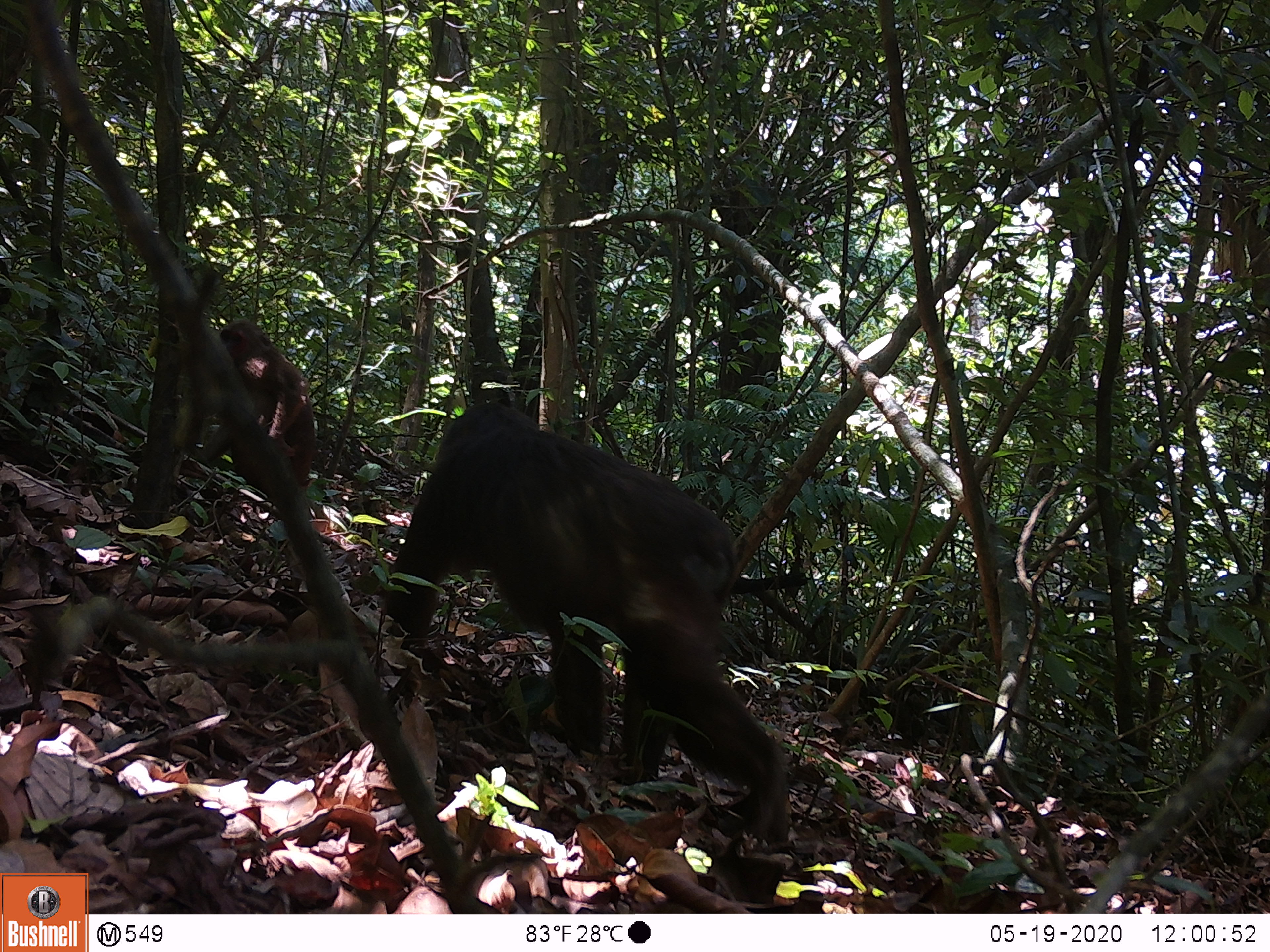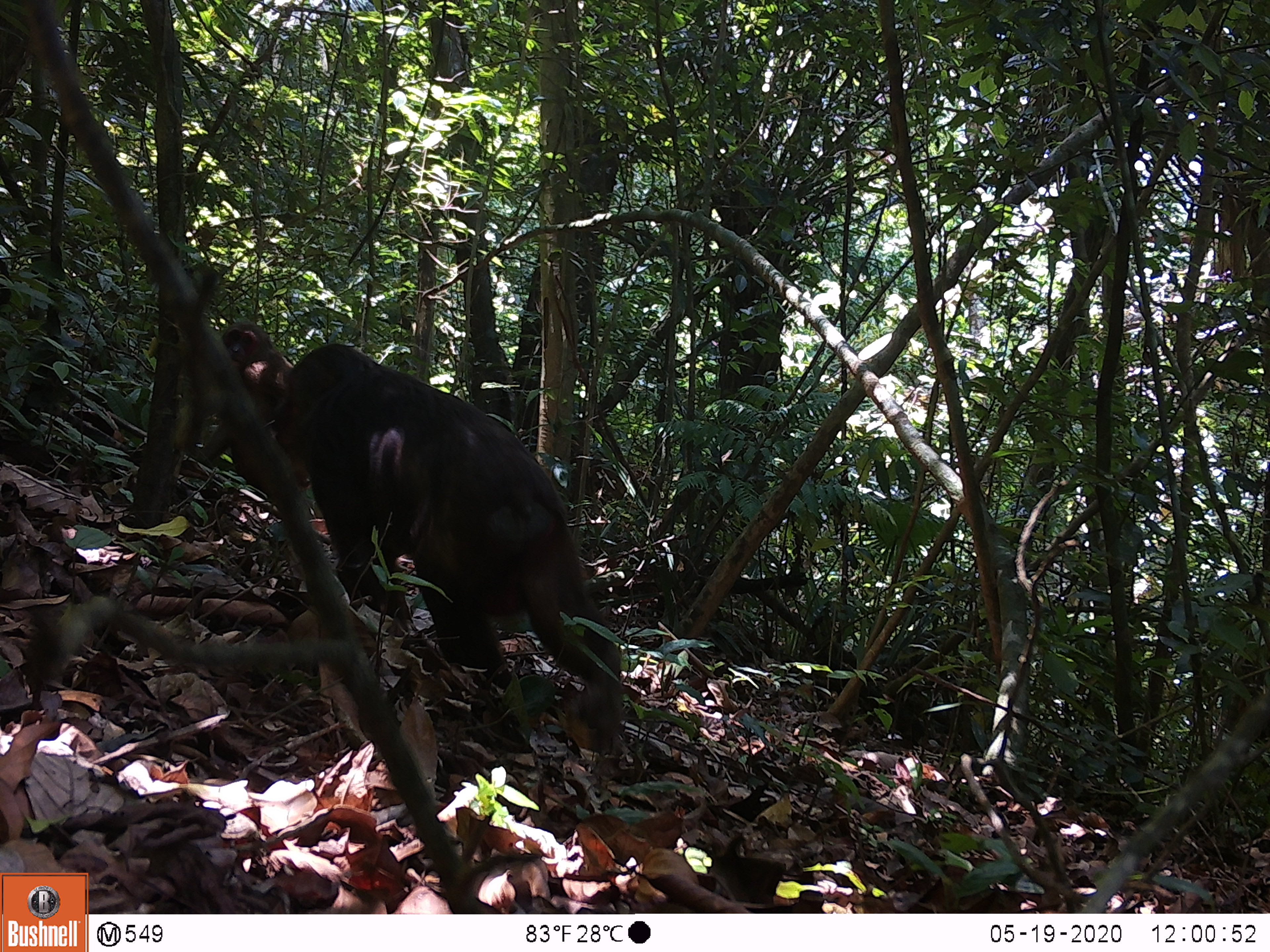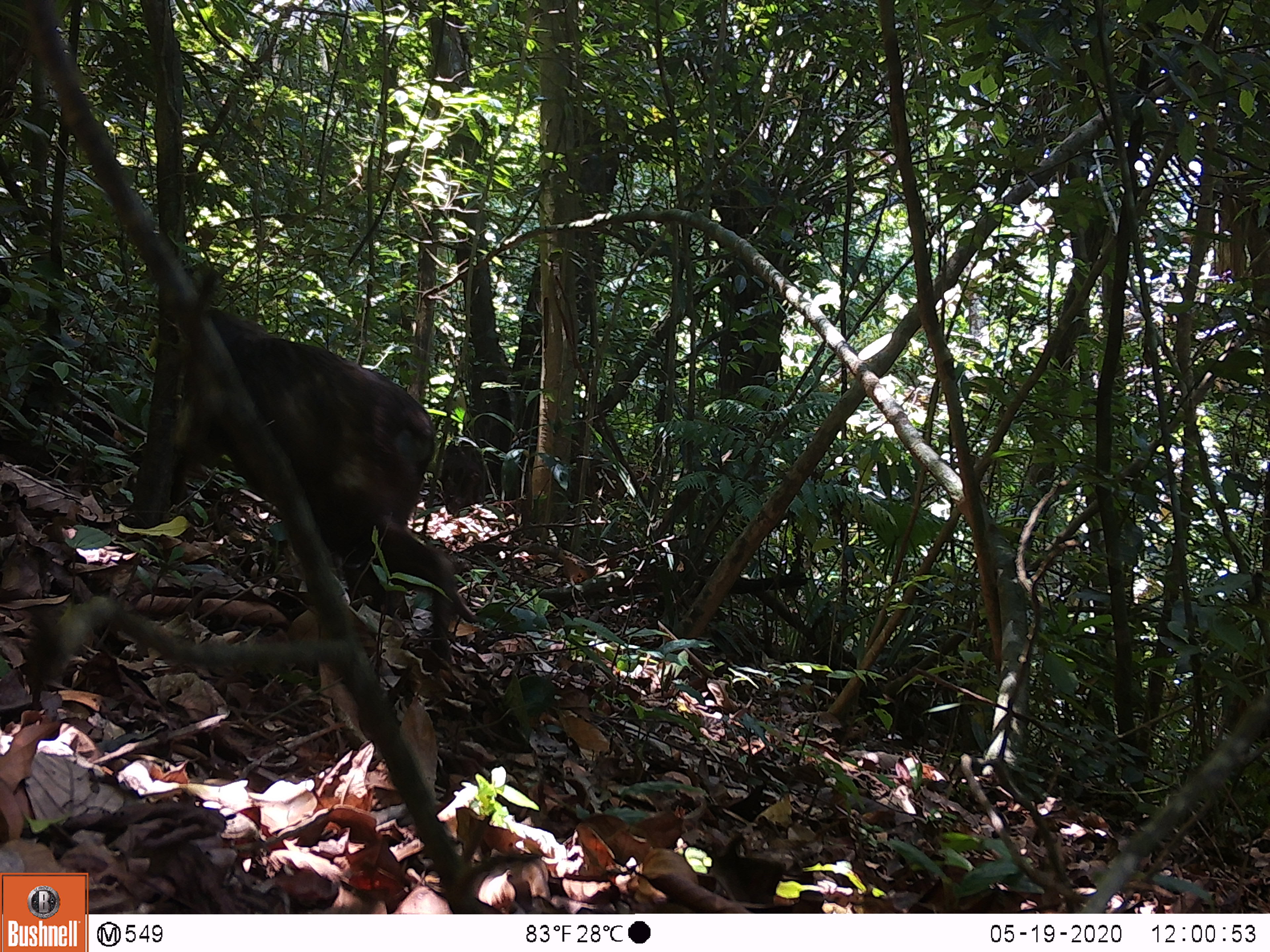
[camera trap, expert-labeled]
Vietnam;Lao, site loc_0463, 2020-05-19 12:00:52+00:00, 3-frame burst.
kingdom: Animalia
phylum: Chordata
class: Mammalia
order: Primates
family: Cercopithecidae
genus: Macaca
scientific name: Macaca arctoides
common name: stump-tailed macaque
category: stump tailed macaque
Stump tailed macaque (stump-tailed macaque) (Macaca arctoides). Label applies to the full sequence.